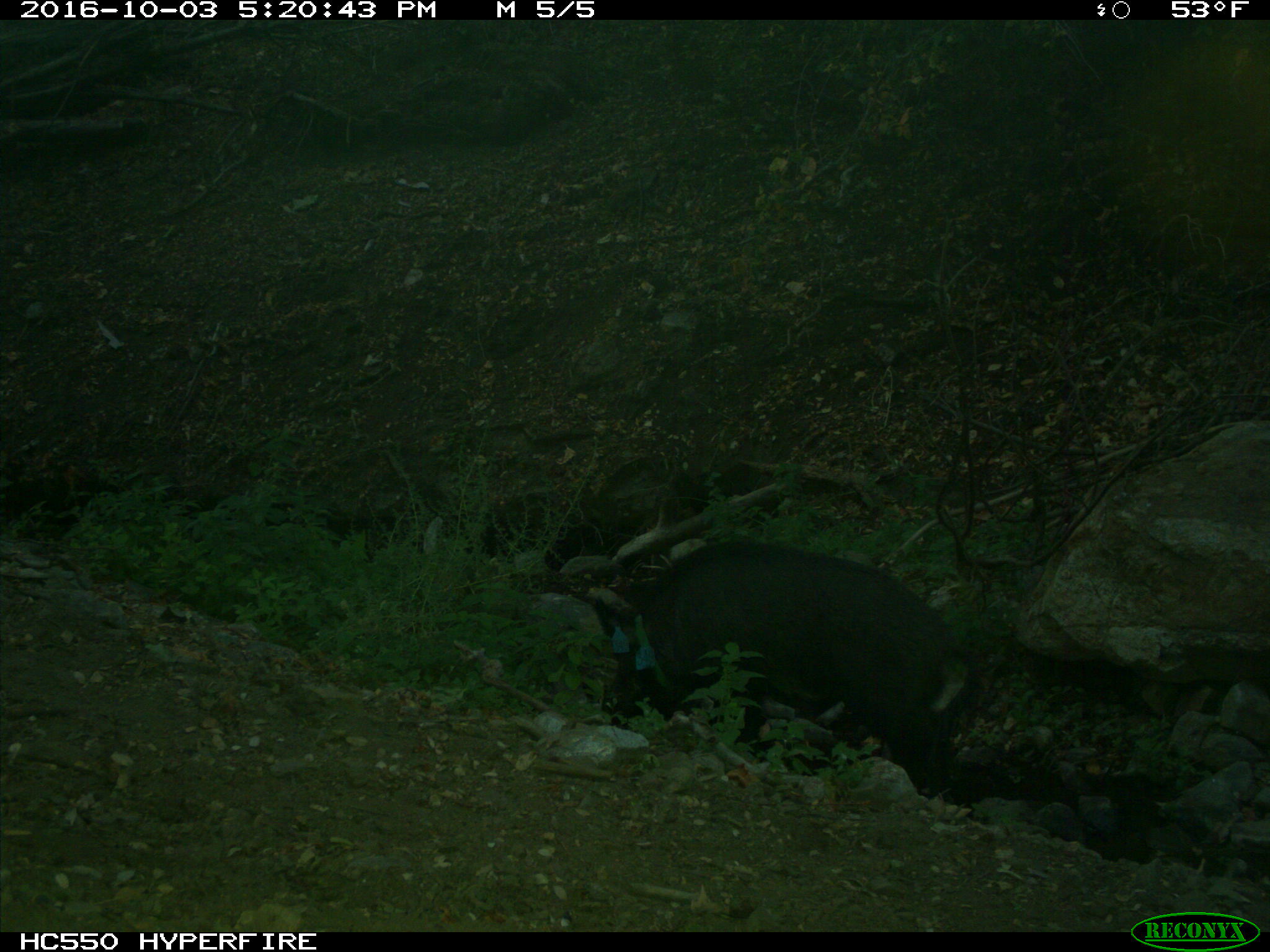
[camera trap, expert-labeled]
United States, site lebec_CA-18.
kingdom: Animalia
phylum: Chordata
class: Mammalia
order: Artiodactyla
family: Suidae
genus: Sus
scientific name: Sus scrofa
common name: wild boar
Sus scrofa (wild boar).